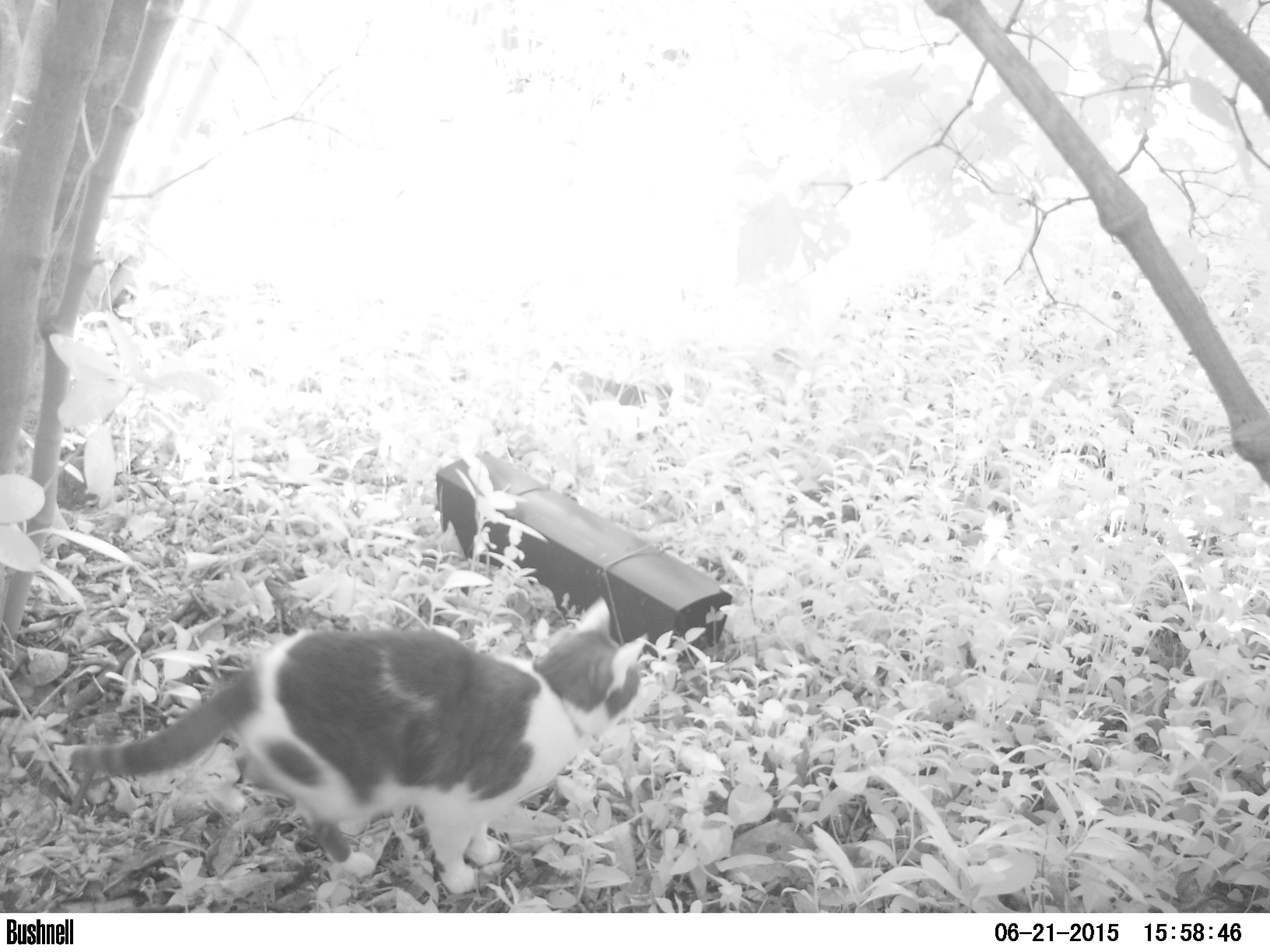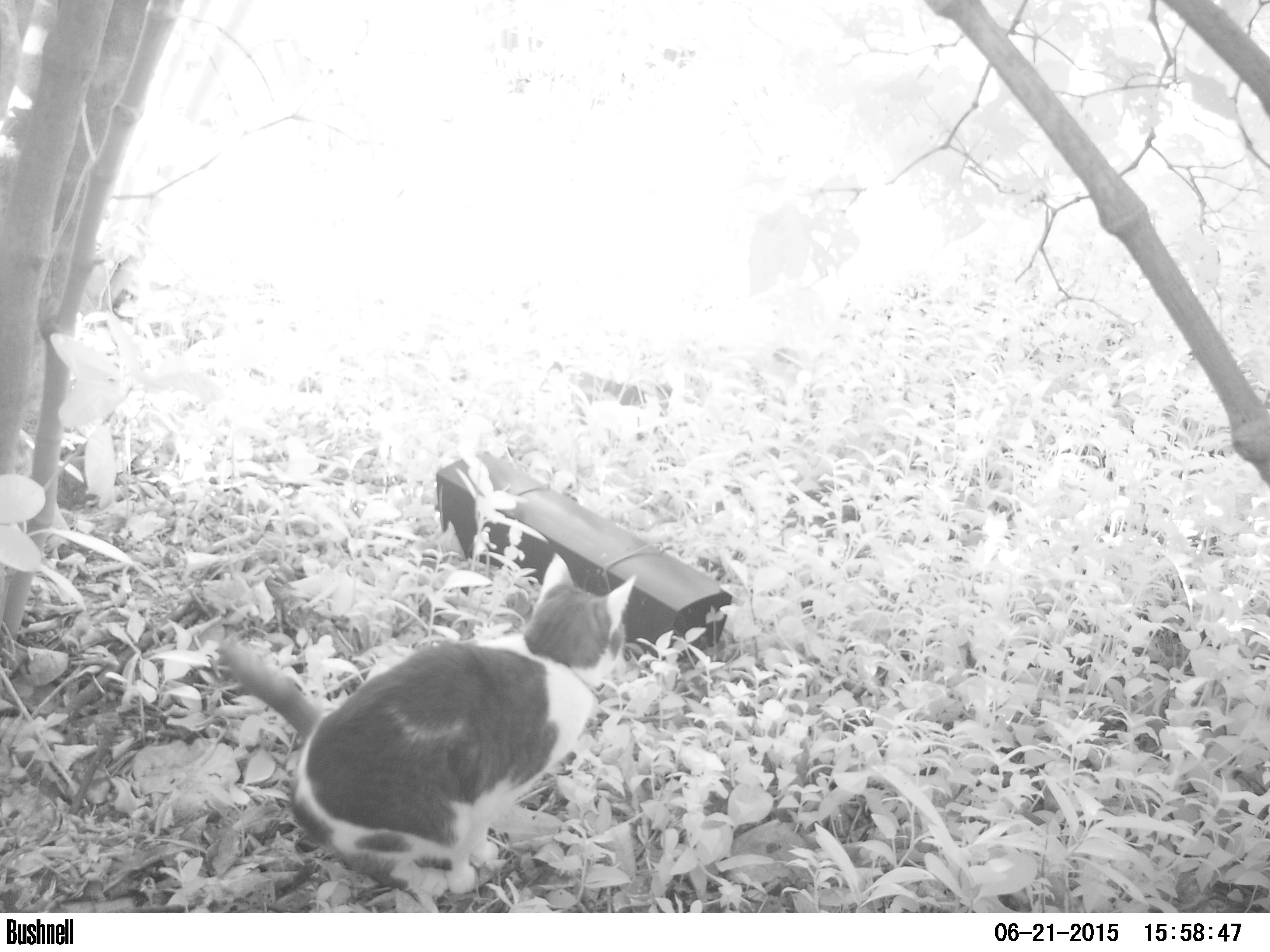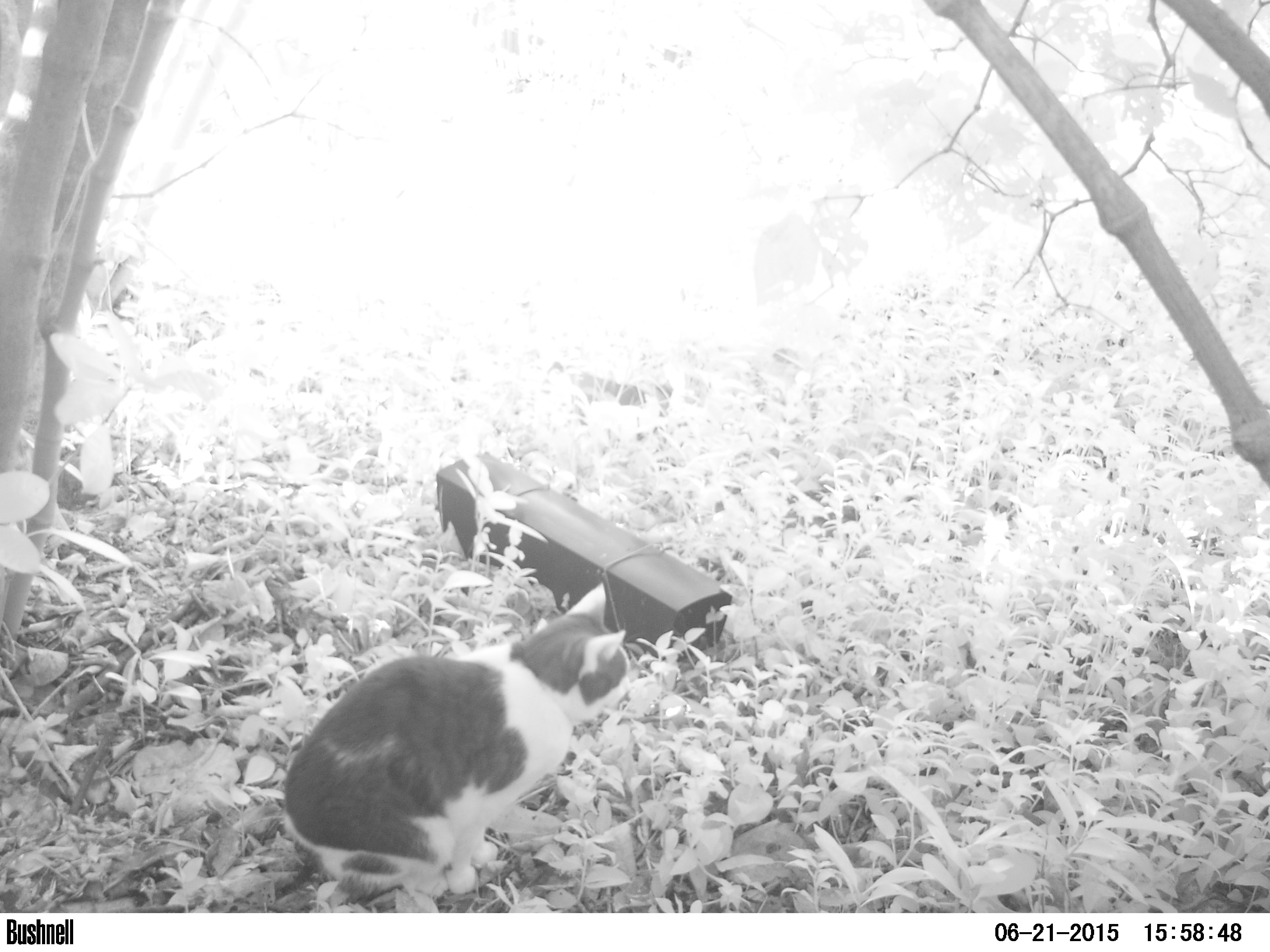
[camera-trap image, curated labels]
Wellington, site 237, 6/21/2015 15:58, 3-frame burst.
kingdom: Animalia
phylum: Chordata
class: Mammalia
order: Carnivora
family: Felidae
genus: Felis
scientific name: Felis catus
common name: cat